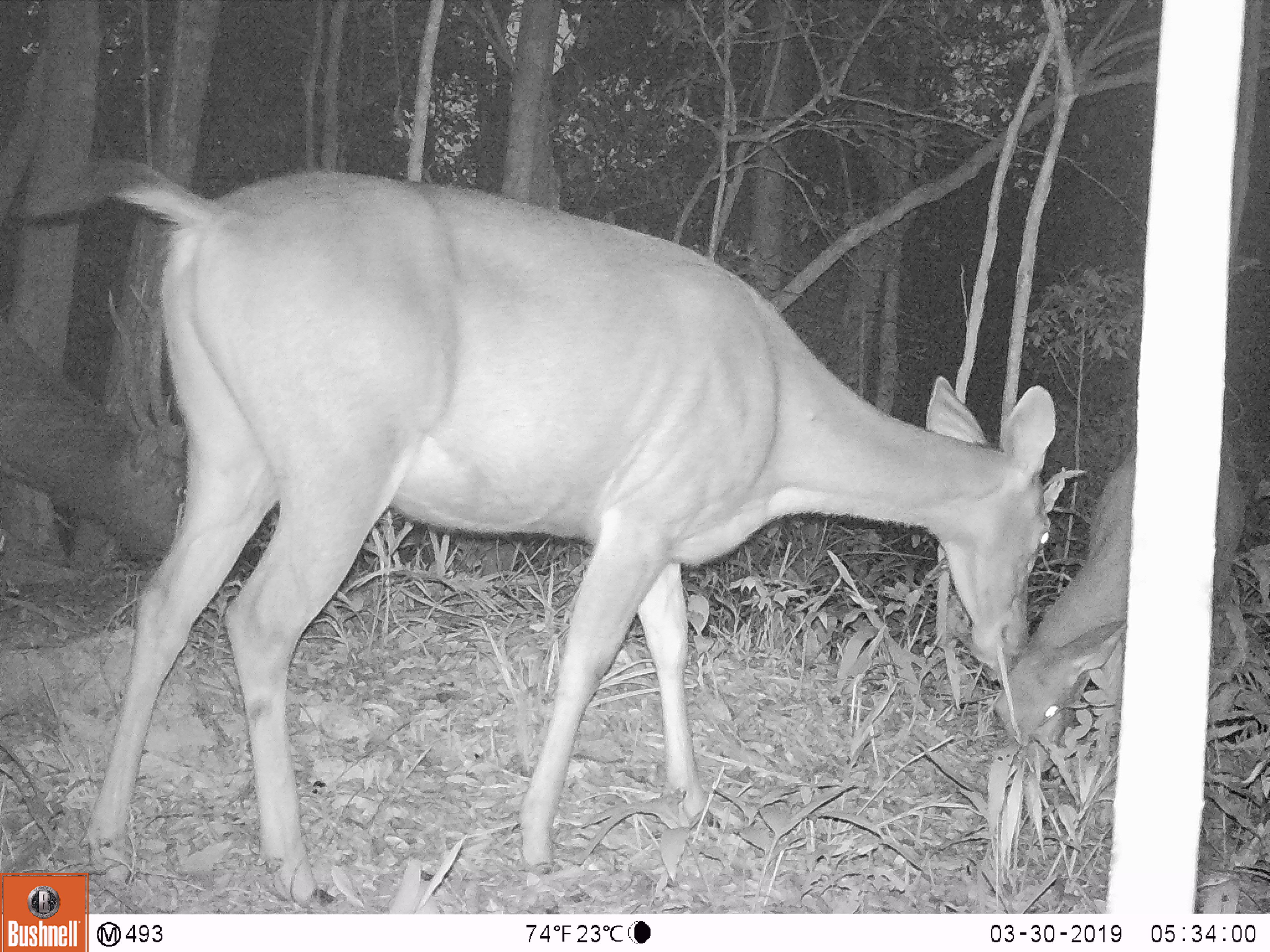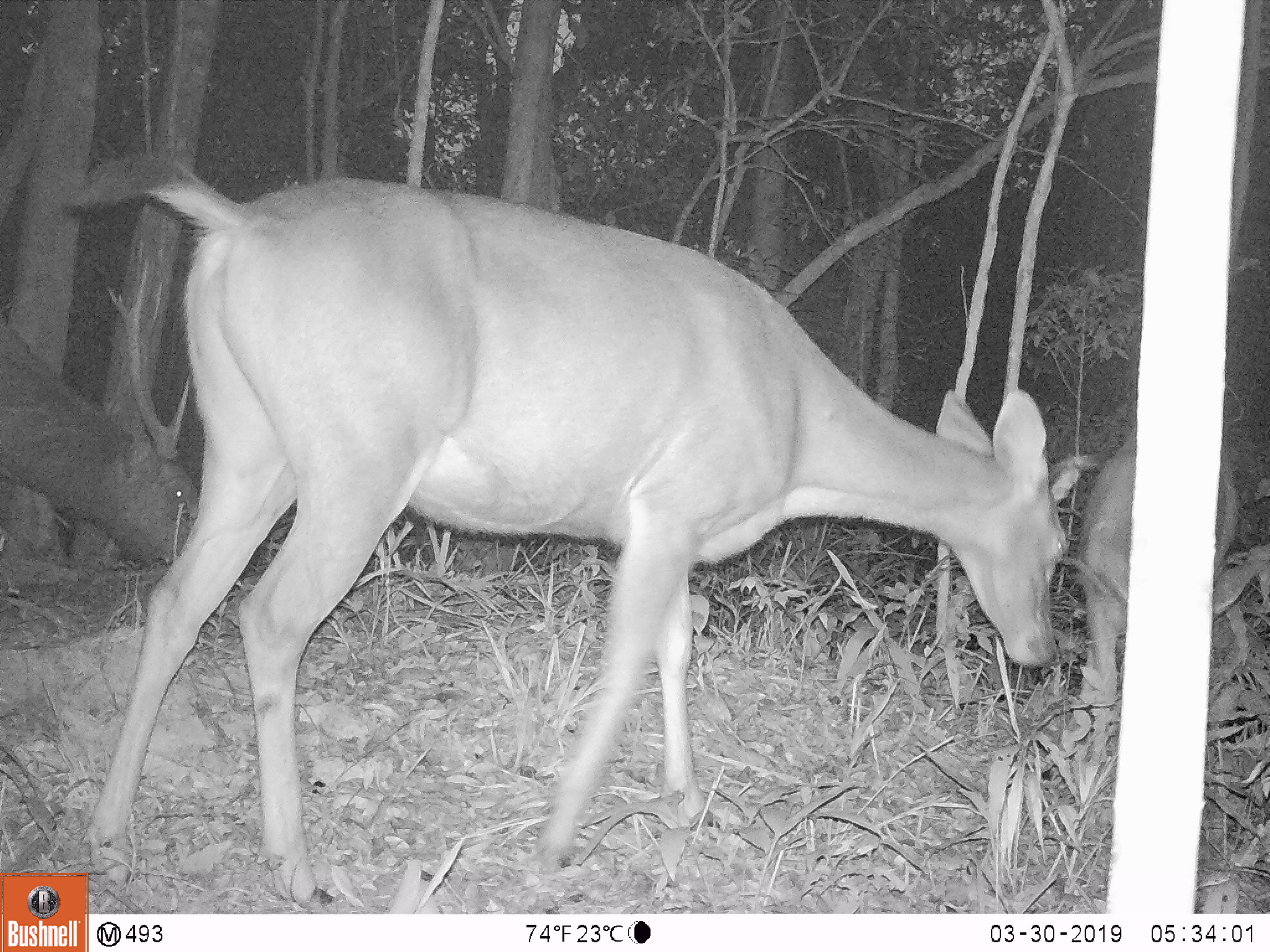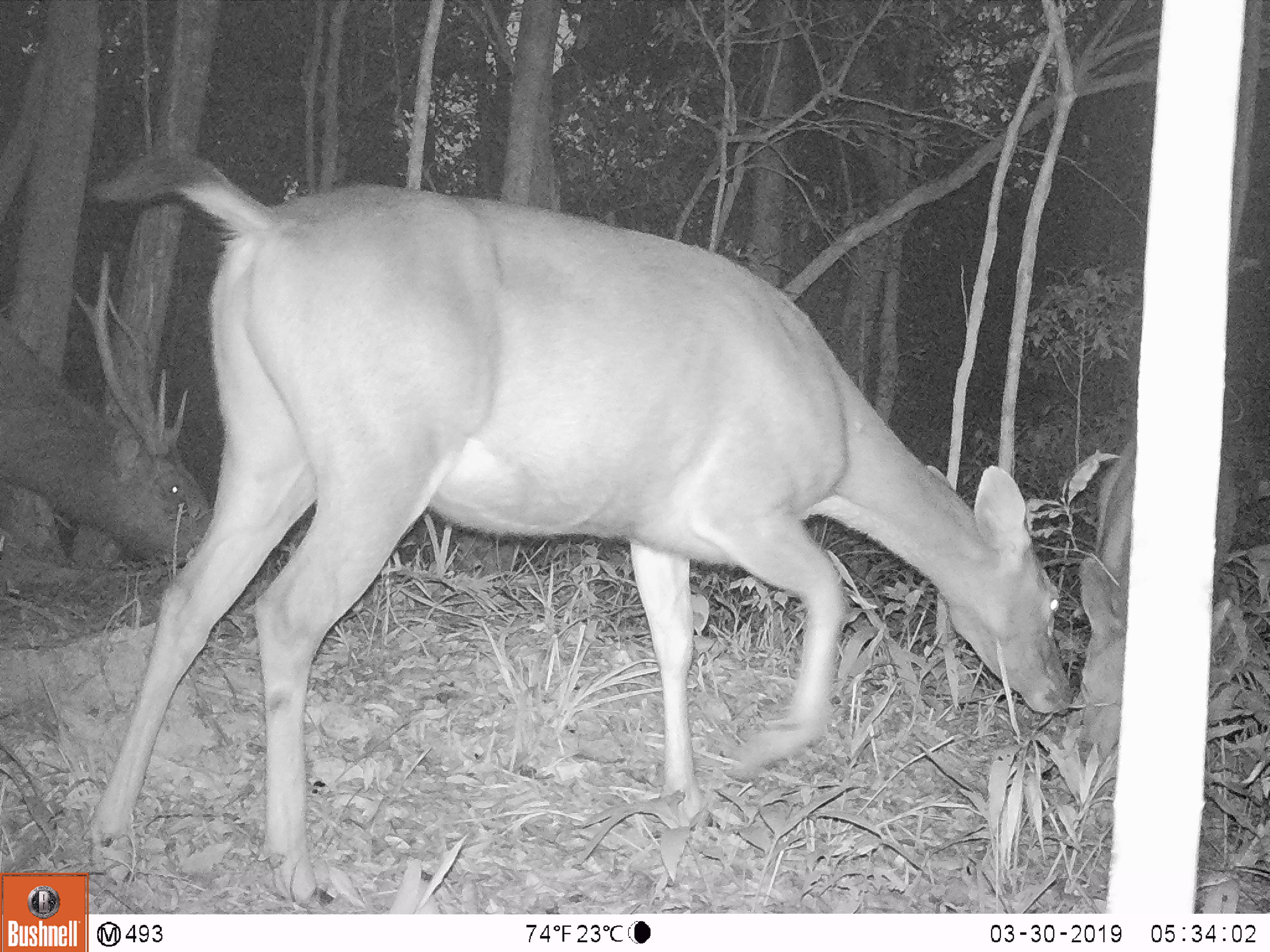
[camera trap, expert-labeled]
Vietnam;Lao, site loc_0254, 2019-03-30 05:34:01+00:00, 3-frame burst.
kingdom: Animalia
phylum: Chordata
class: Mammalia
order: Artiodactyla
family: Cervidae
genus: Rusa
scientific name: Rusa unicolor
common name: sambar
Sambar (Rusa unicolor). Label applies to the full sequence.